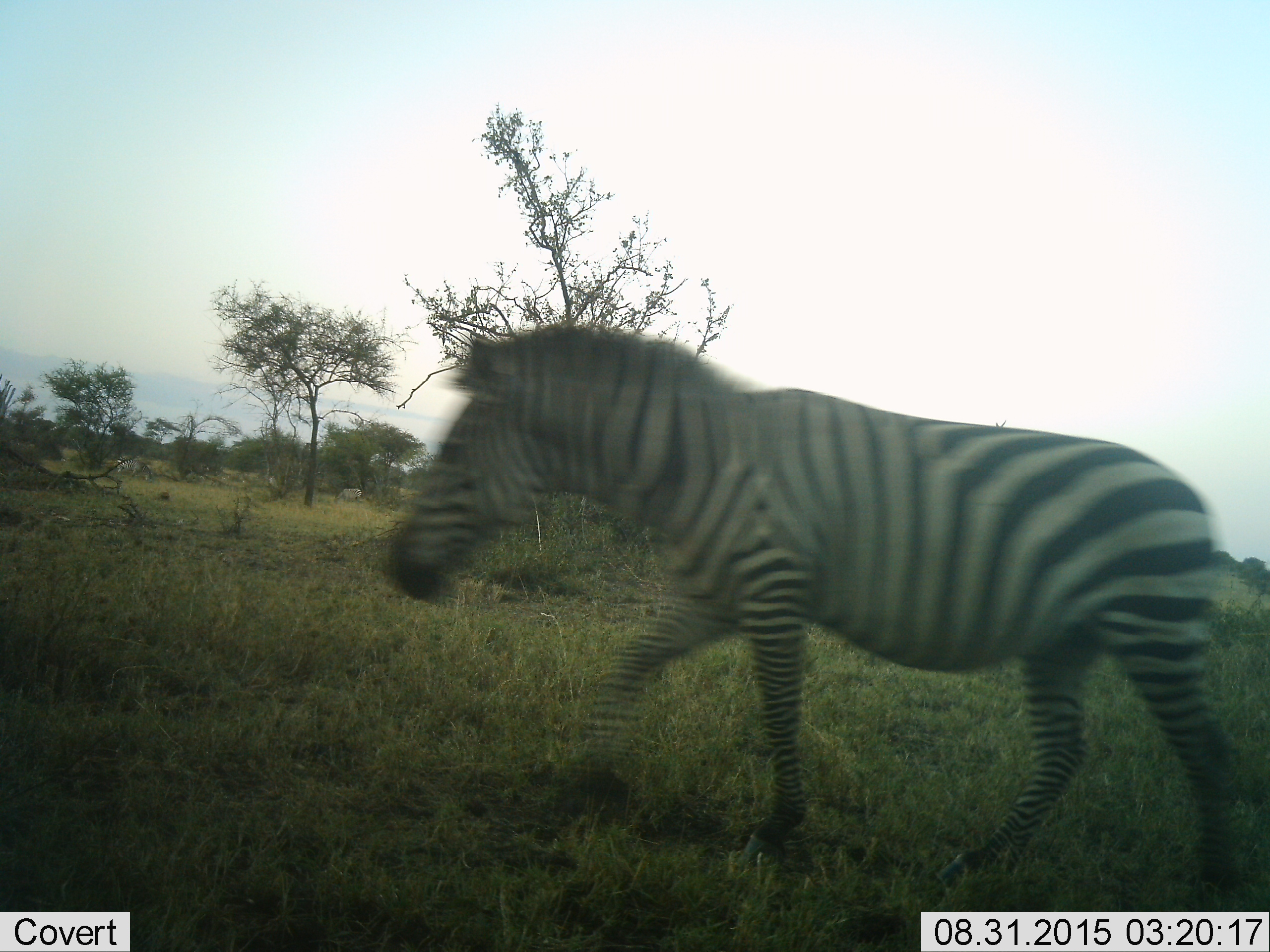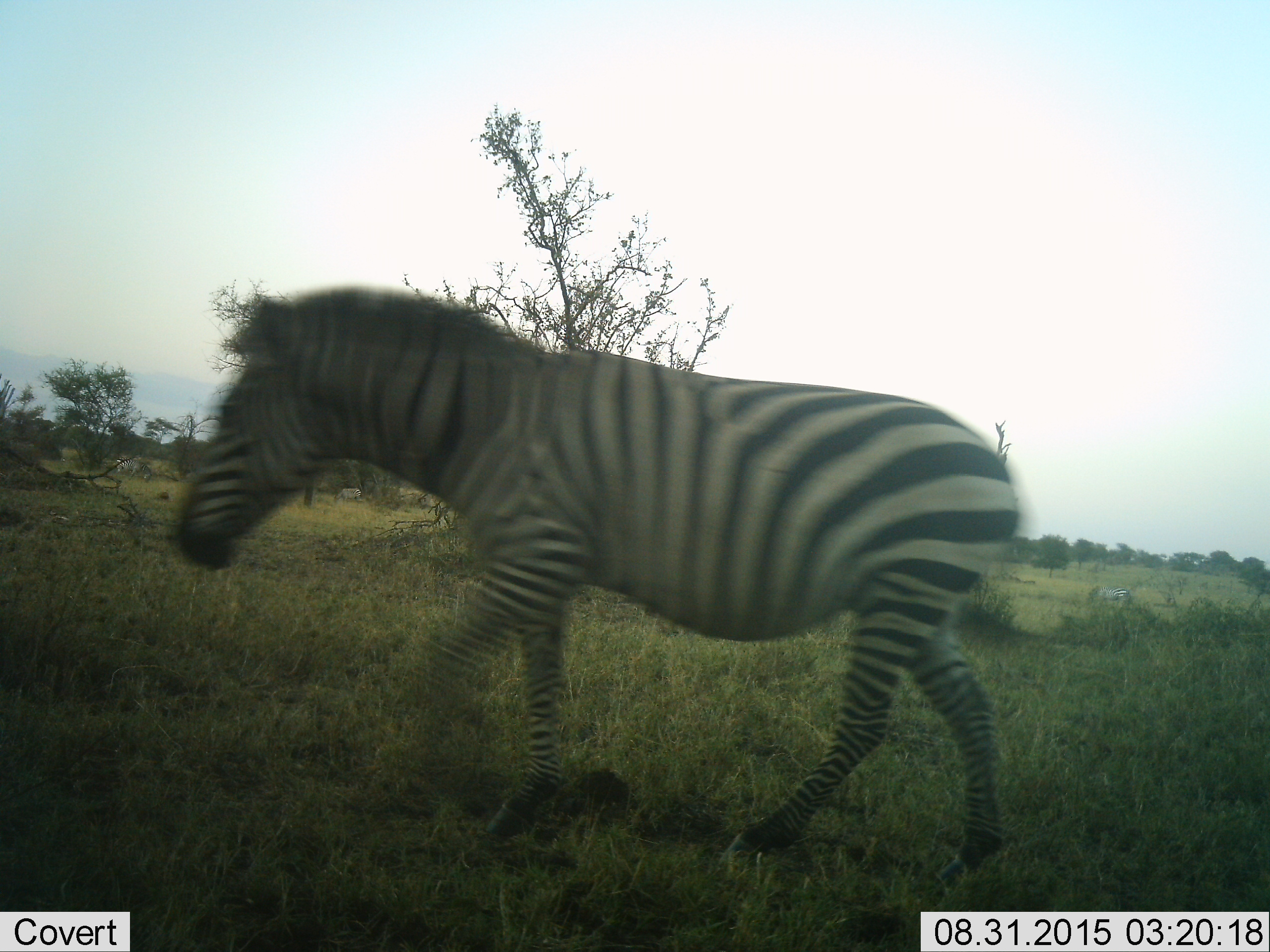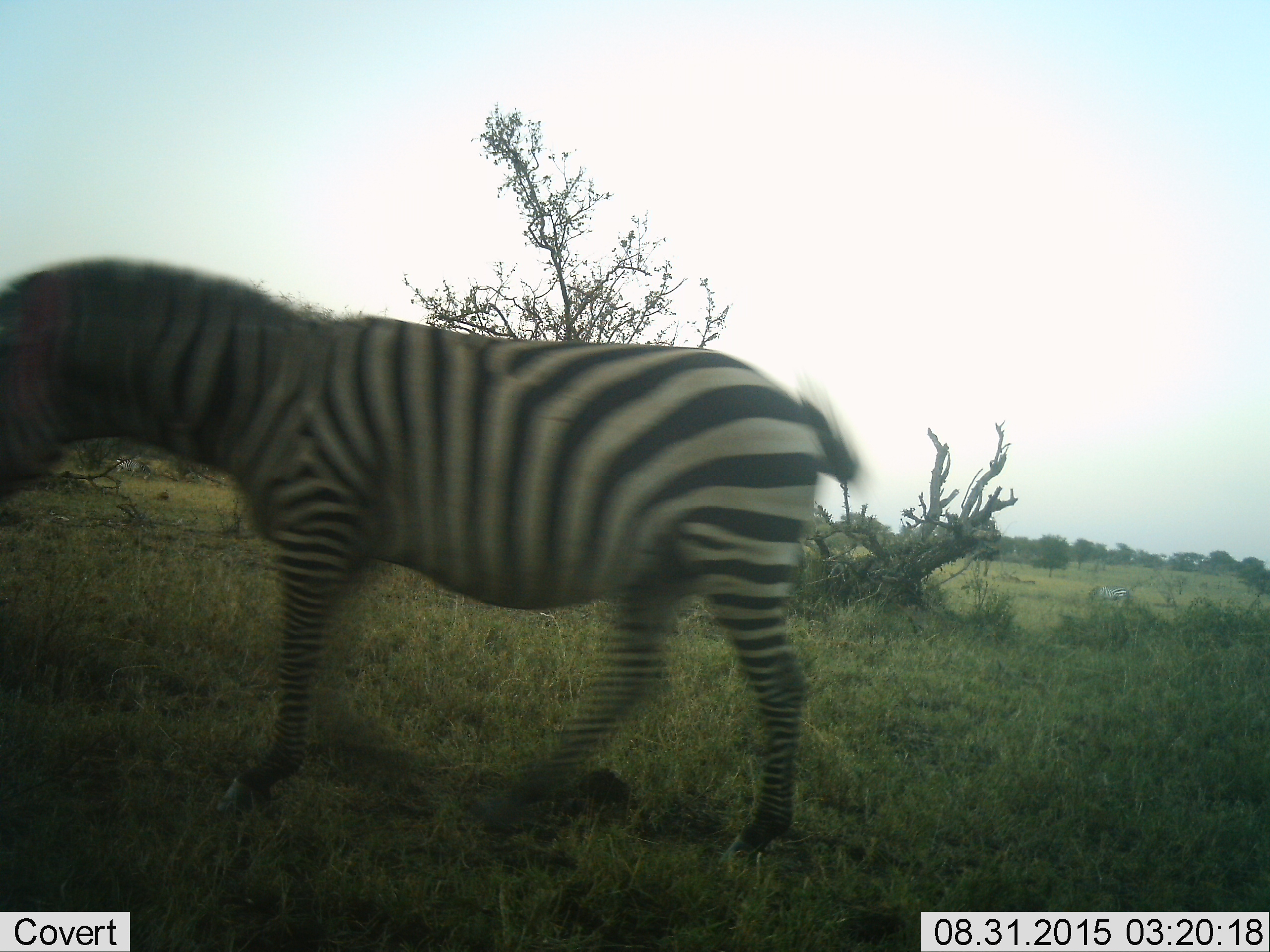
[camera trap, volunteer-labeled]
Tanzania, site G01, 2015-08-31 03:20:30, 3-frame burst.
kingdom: Animalia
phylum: Chordata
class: Mammalia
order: Perissodactyla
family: Equidae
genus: Equus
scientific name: Equus quagga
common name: plains zebra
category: zebra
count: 1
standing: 30%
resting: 0%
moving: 95%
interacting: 0%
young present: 0%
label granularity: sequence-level